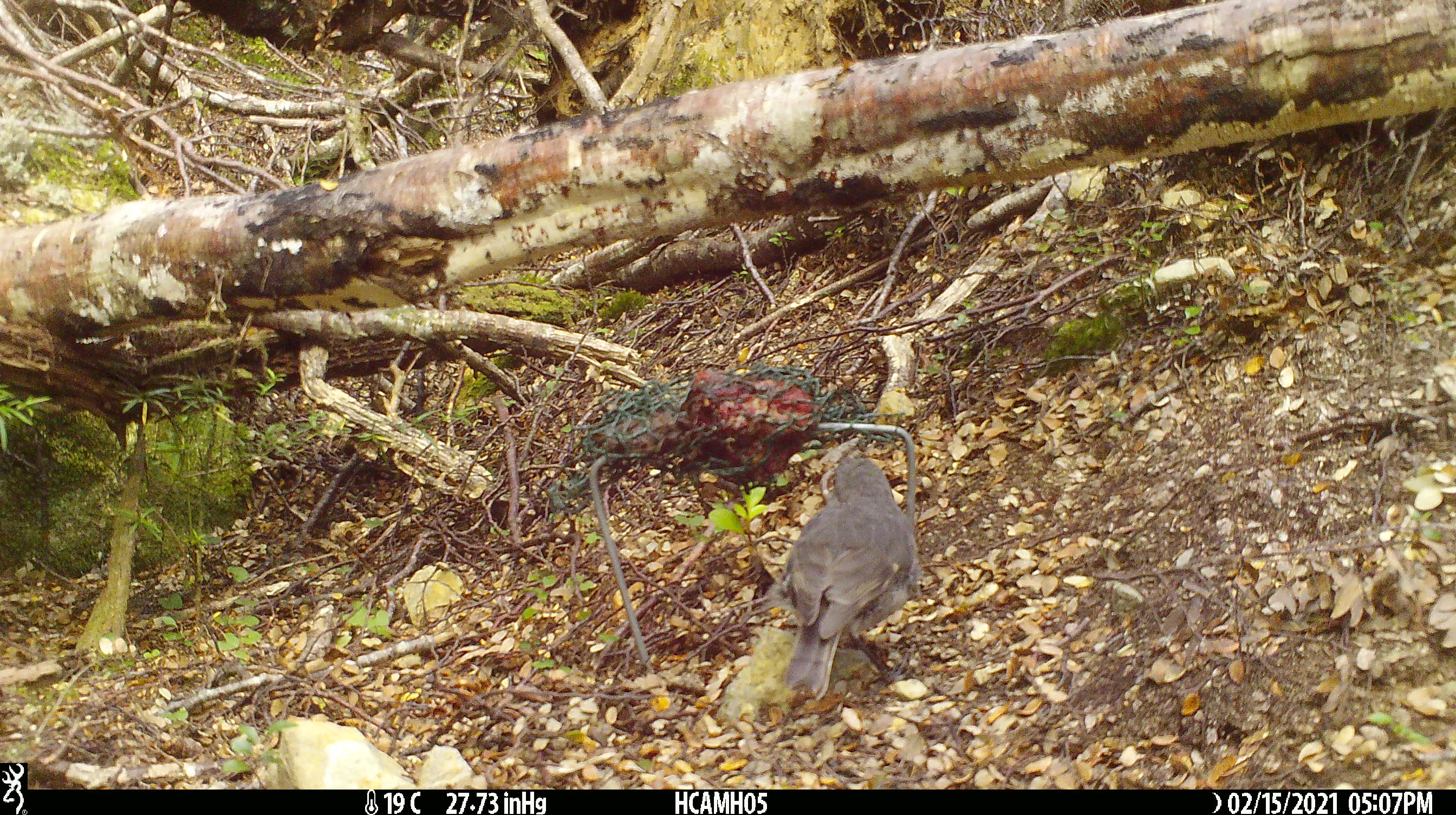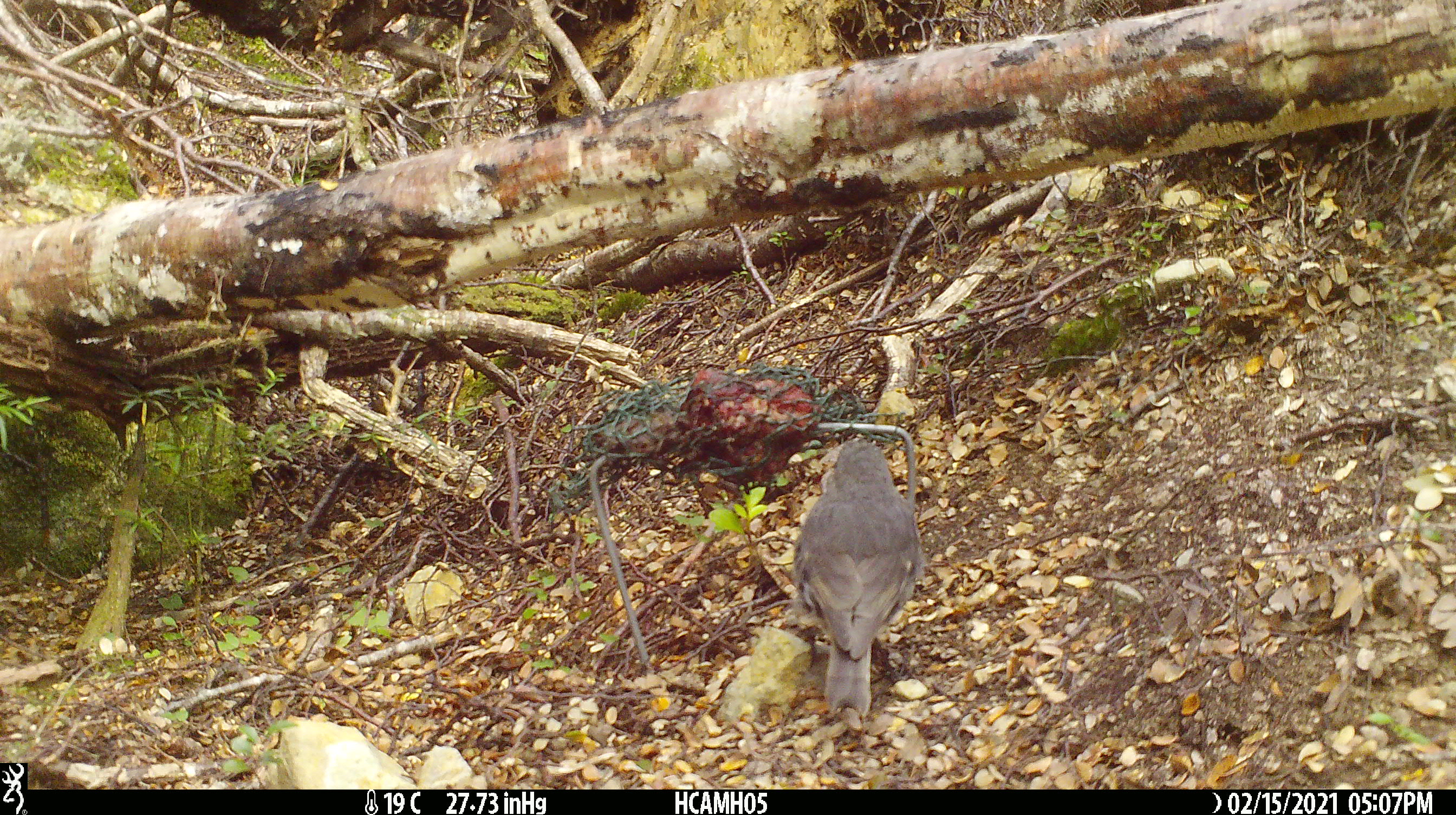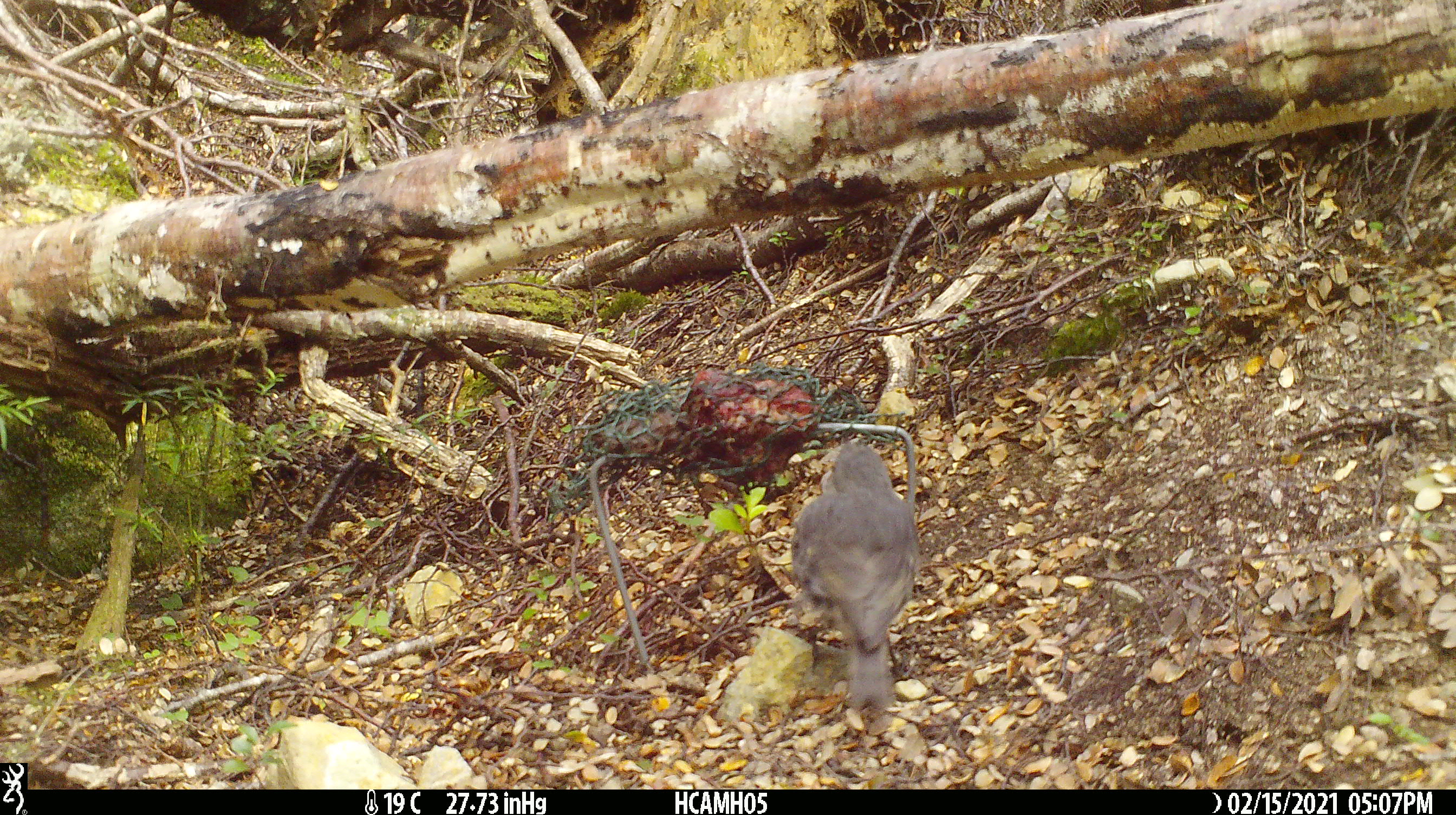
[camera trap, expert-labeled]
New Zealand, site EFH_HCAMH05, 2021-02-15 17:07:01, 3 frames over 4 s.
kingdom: Animalia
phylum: Chordata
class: Aves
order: Passeriformes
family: Petroicidae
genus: Petroica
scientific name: Petroica australis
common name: new zealand robin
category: robin